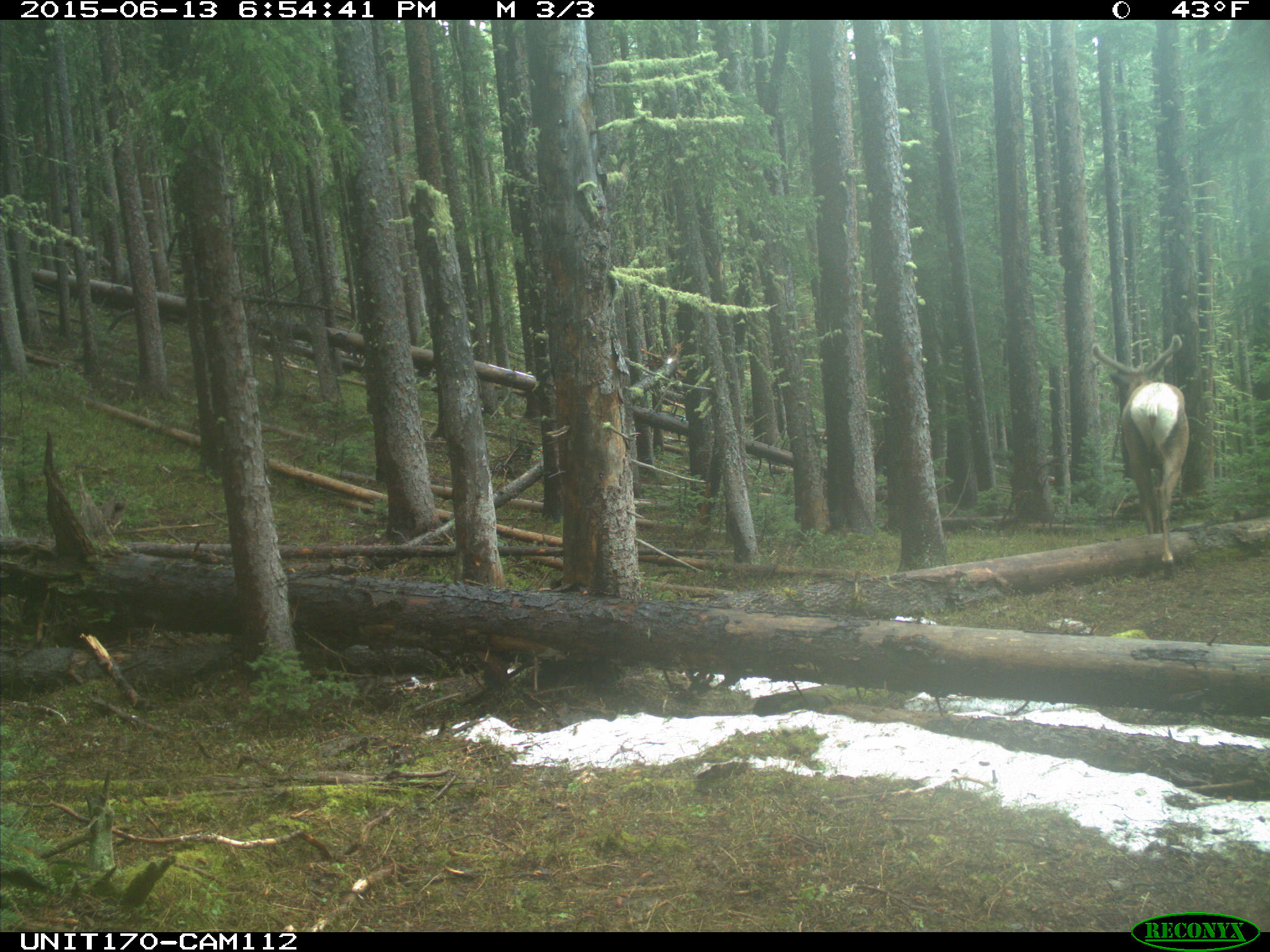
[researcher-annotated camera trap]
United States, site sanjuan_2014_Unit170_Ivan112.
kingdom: Animalia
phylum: Chordata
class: Mammalia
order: Artiodactyla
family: Cervidae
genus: Cervus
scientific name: Cervus elaphus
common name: red deer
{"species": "Cervus elaphus (red deer)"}